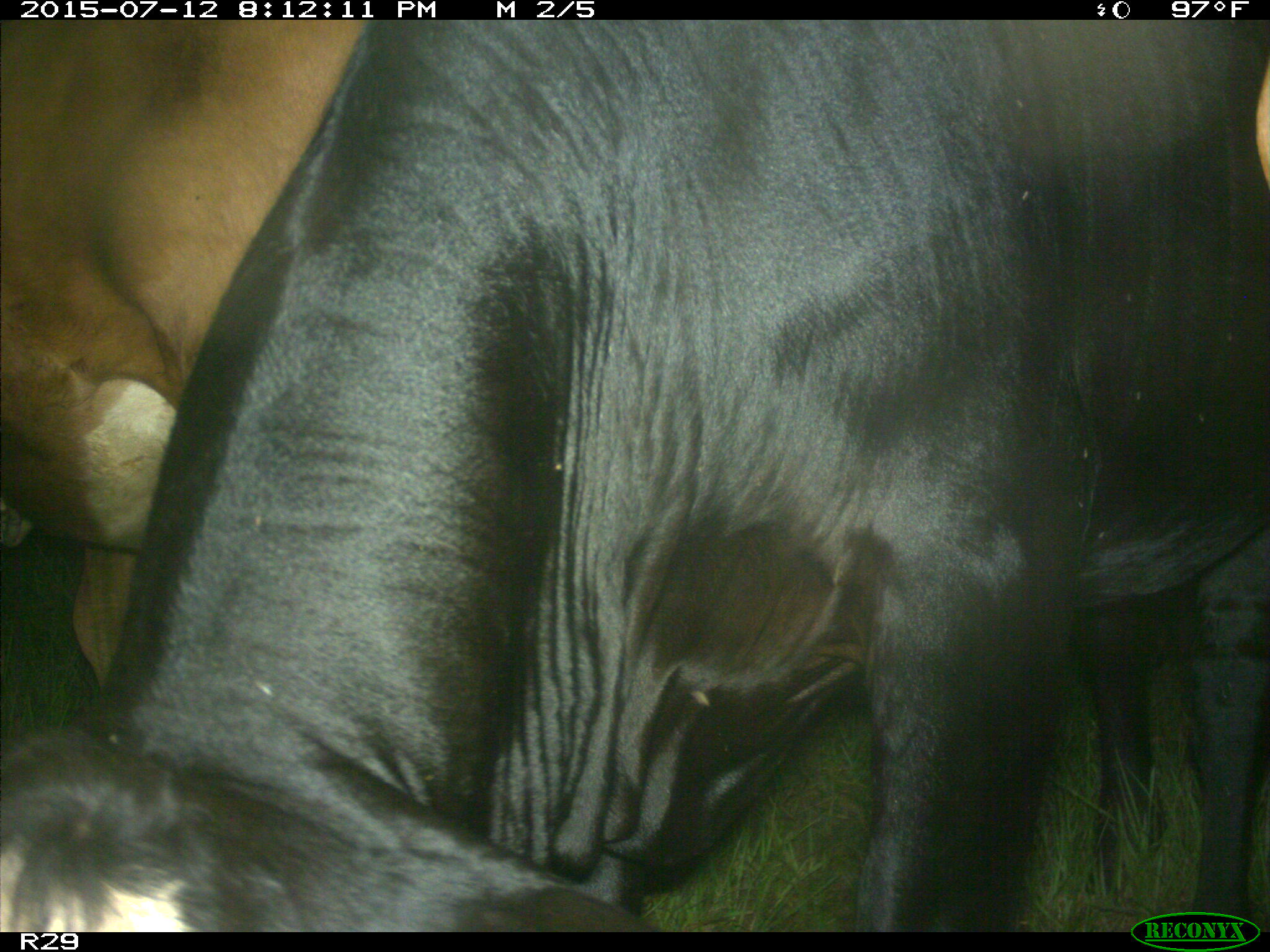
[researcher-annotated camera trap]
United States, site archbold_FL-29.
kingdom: Animalia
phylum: Chordata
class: Mammalia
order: Artiodactyla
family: Bovidae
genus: Bos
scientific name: Bos taurus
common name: domestic cow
Bos taurus (domestic cow).